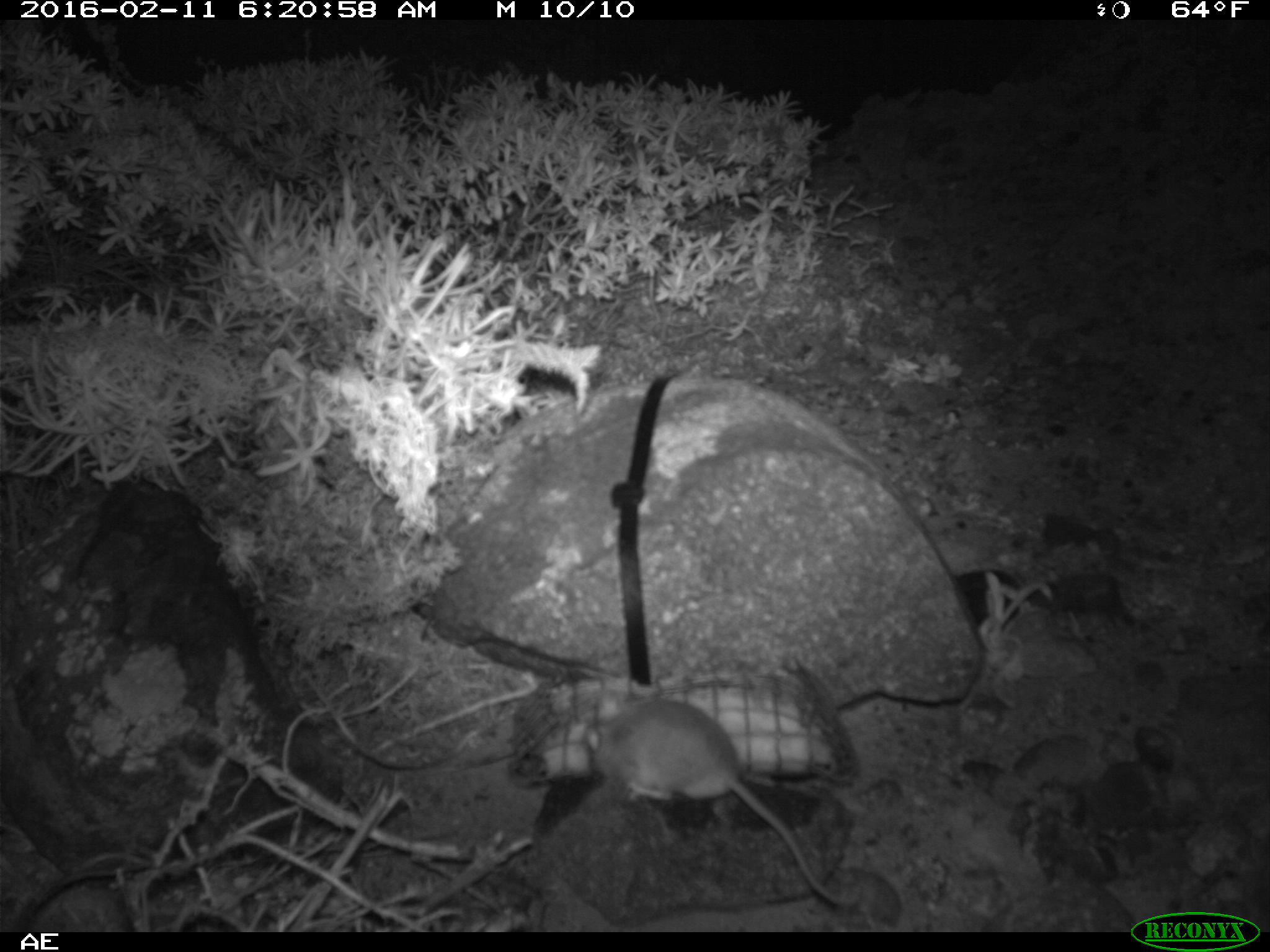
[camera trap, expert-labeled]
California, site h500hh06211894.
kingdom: Animalia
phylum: Chordata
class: Mammalia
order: Rodentia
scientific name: Rodentia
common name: rodent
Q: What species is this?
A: Rodent (Rodentia).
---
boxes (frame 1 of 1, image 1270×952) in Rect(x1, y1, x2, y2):
rodent: Rect(585, 690, 853, 906)